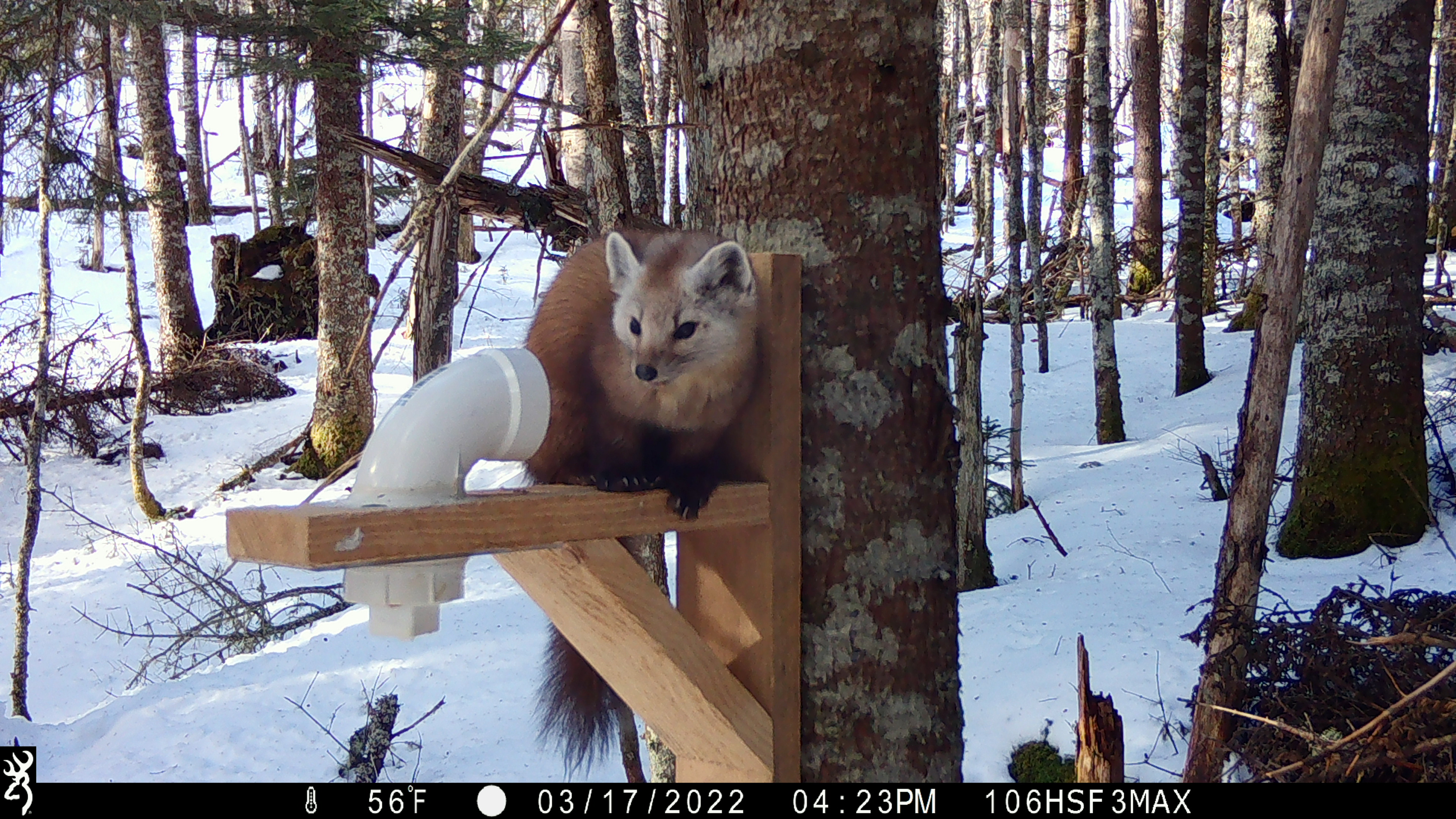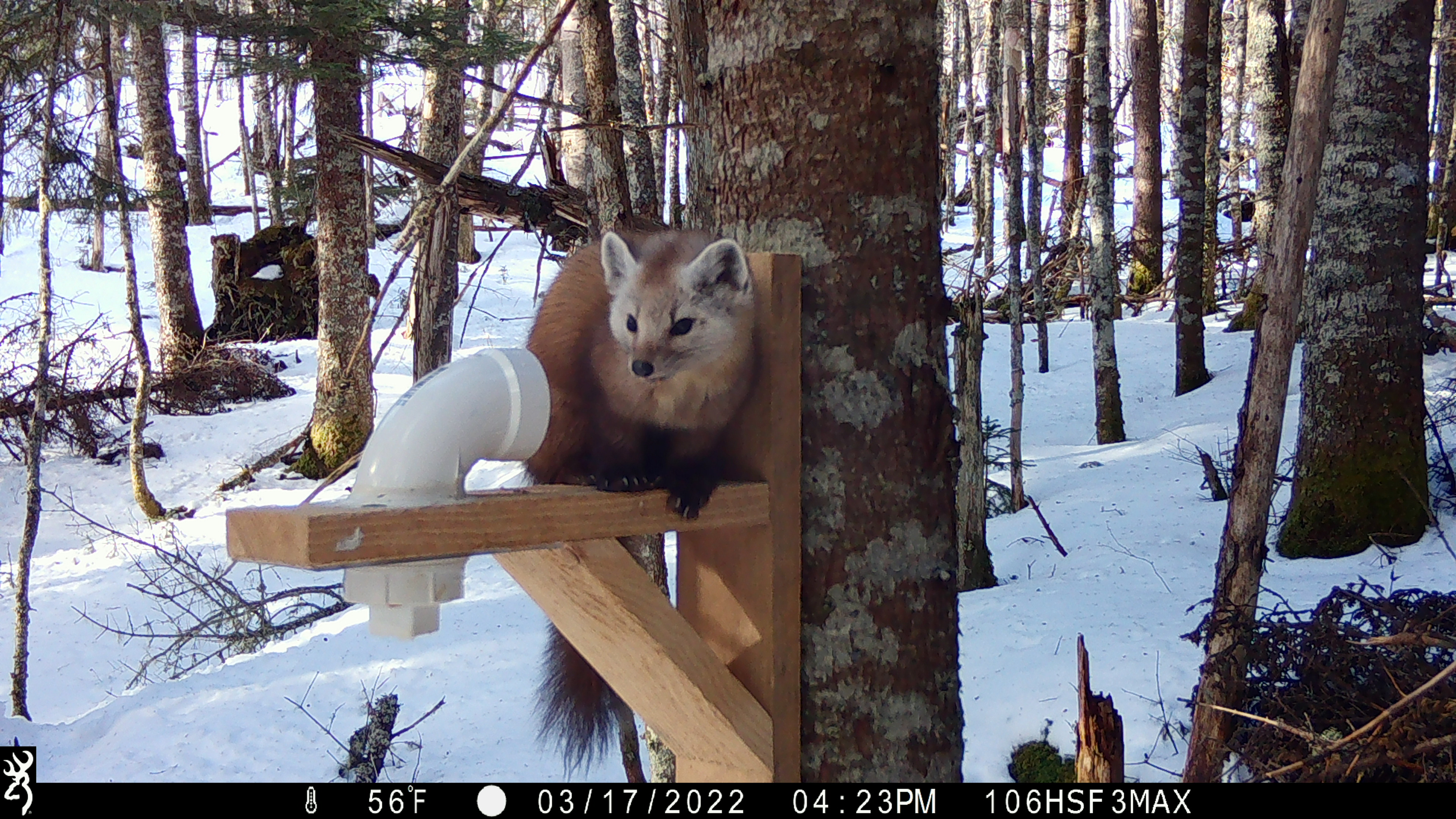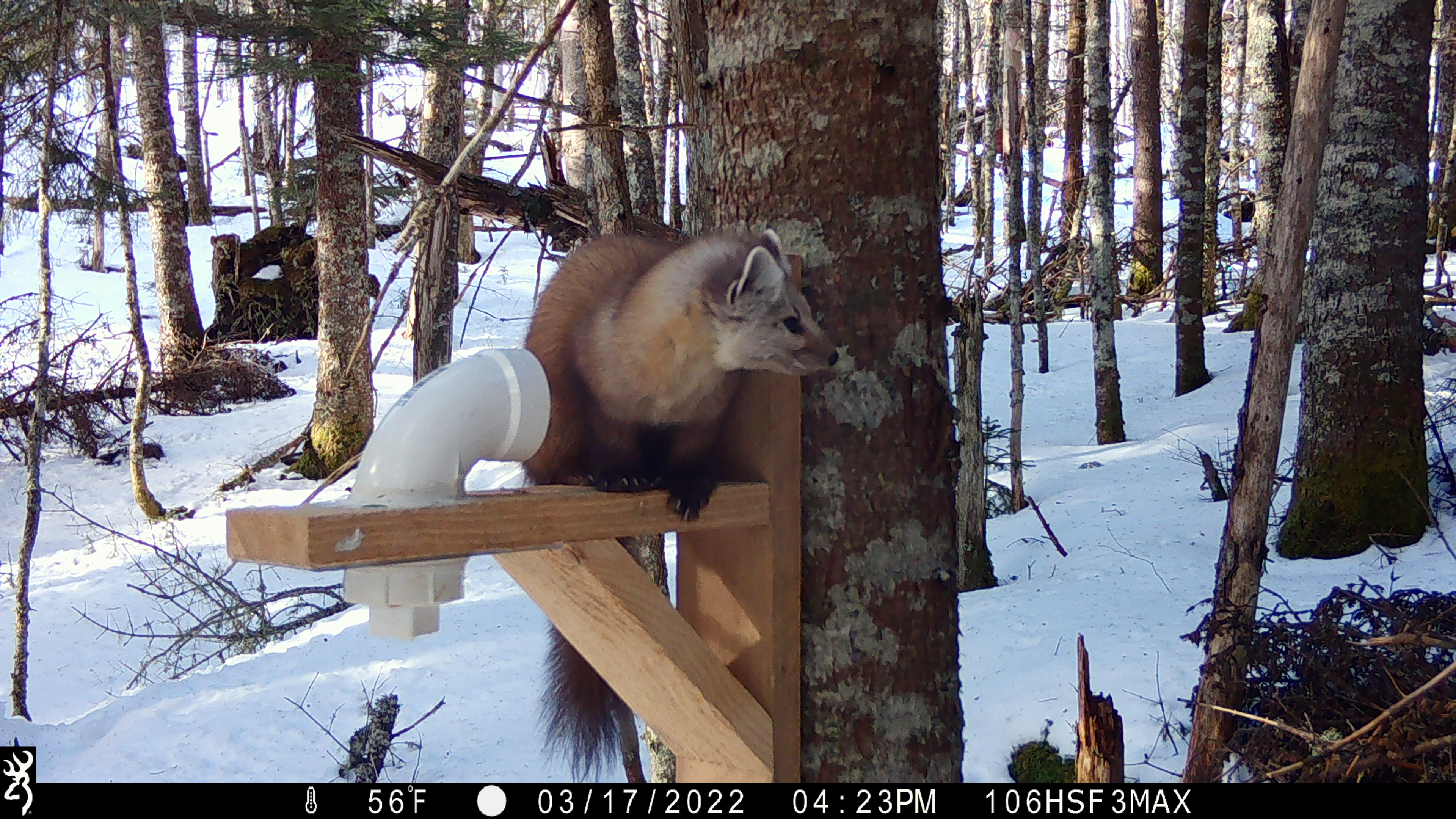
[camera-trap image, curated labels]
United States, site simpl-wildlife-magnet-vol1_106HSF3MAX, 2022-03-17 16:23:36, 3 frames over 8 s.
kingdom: Animalia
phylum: Chordata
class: Mammalia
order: Carnivora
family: Mustelidae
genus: Martes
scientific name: Martes americana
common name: american marten